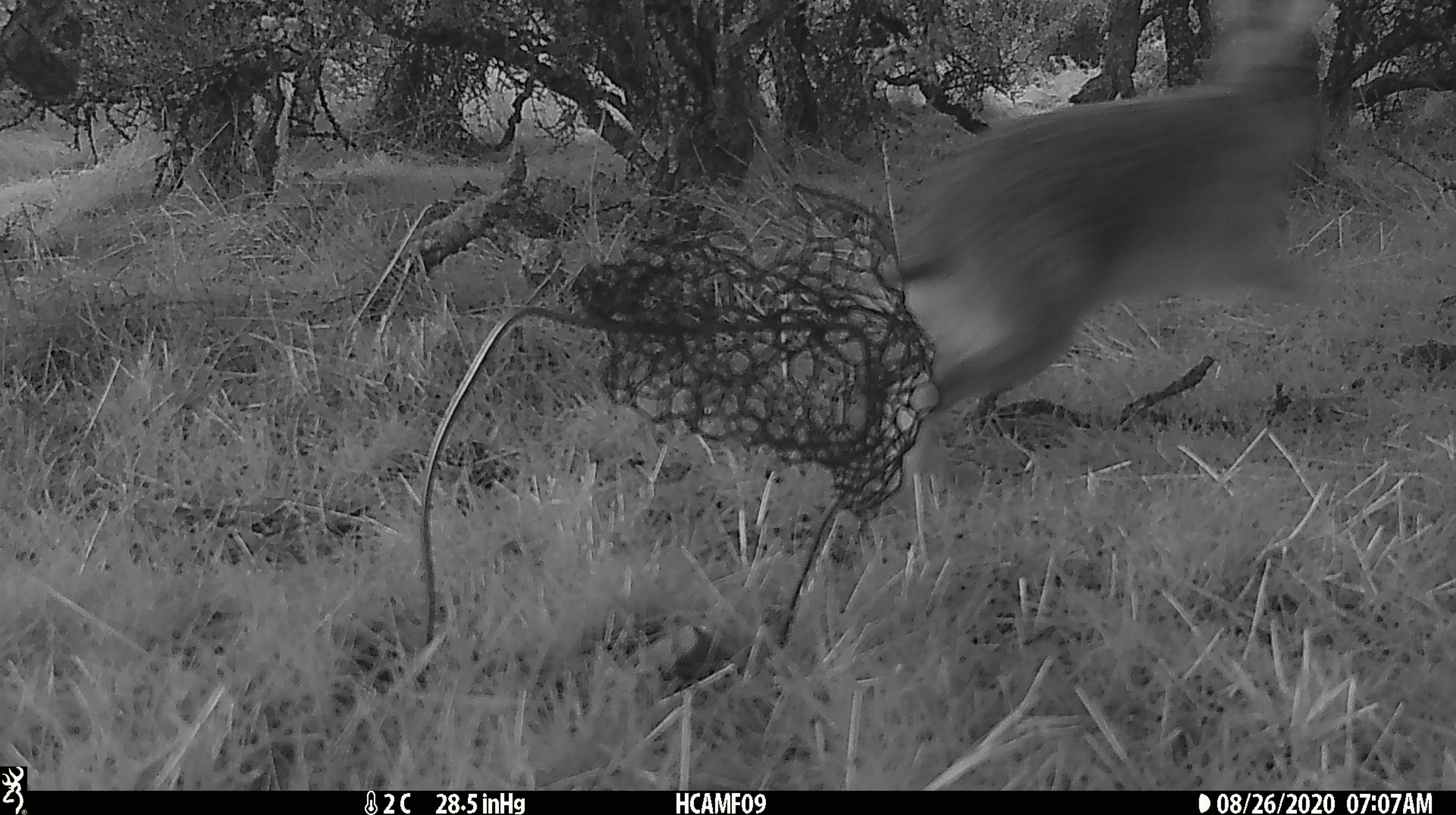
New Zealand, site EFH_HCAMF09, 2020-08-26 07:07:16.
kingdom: Animalia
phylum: Chordata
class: Mammalia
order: Lagomorpha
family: Leporidae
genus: Lepus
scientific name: Lepus europaeus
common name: brown hare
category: hare